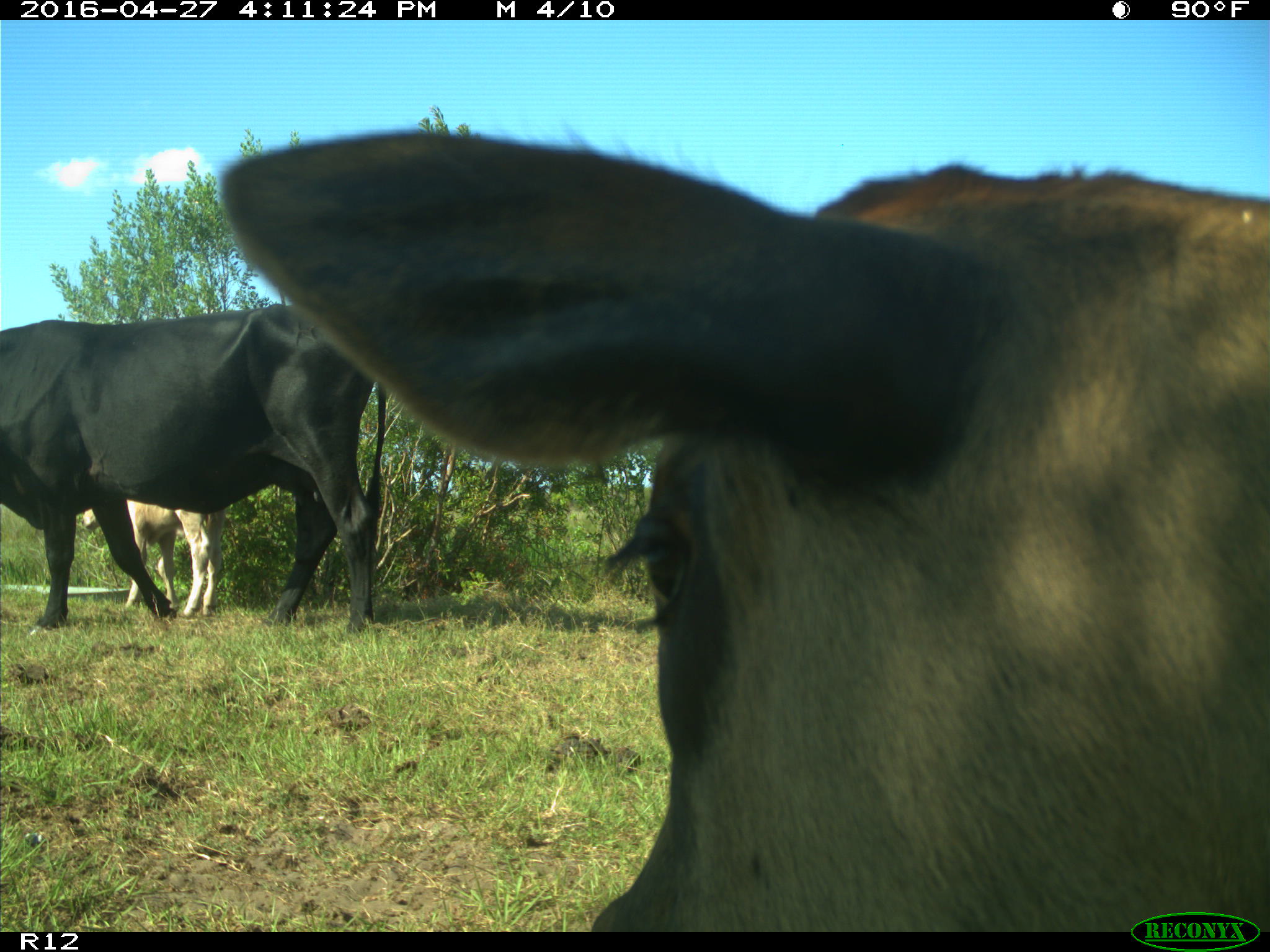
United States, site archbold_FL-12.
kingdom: Animalia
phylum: Chordata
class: Mammalia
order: Artiodactyla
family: Bovidae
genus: Bos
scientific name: Bos taurus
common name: domestic cow